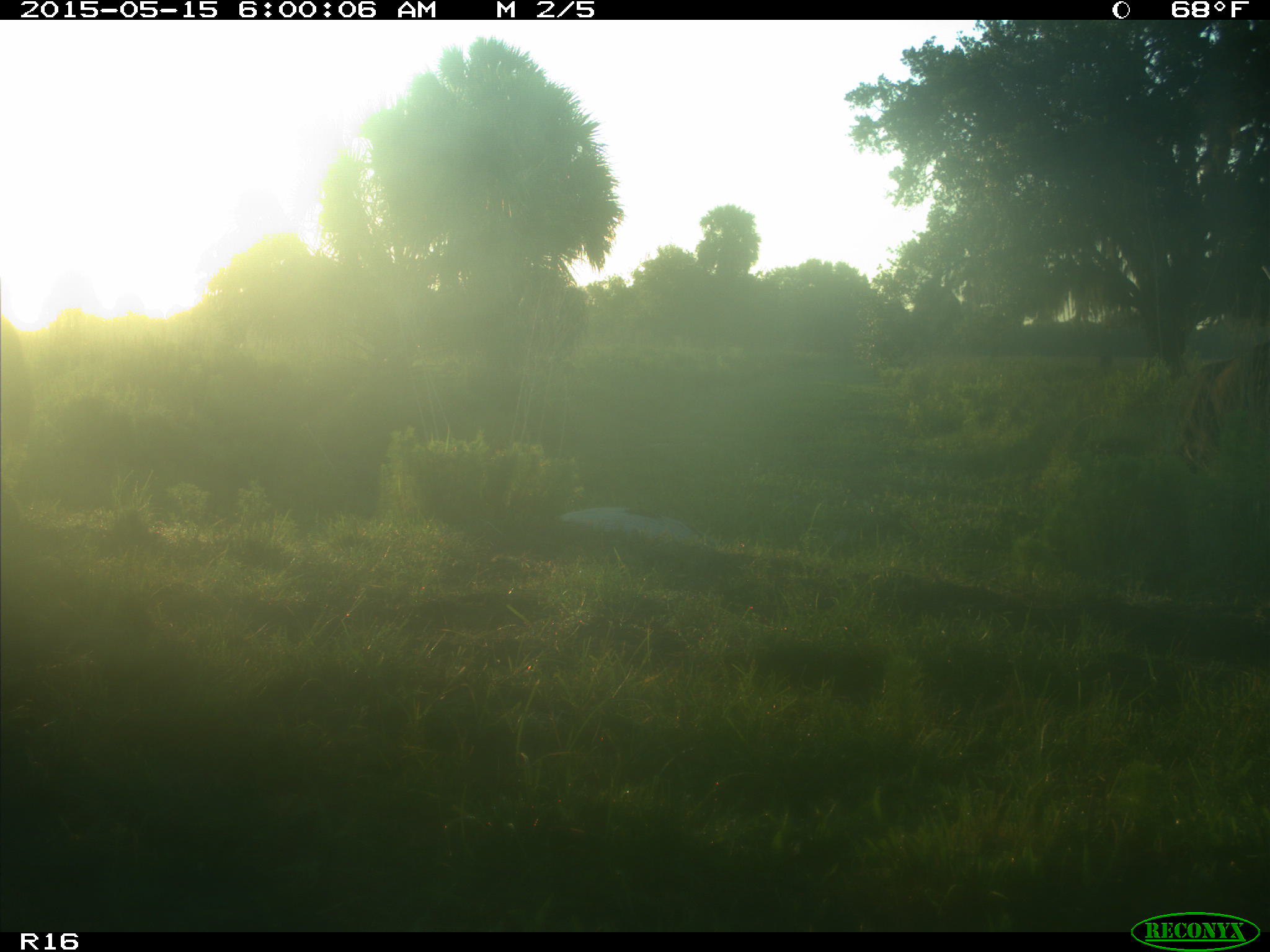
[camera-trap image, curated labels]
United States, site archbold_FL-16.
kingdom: Animalia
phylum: Chordata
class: Mammalia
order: Artiodactyla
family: Bovidae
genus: Bos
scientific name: Bos taurus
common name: domestic cow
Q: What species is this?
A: Bos taurus (domestic cow).